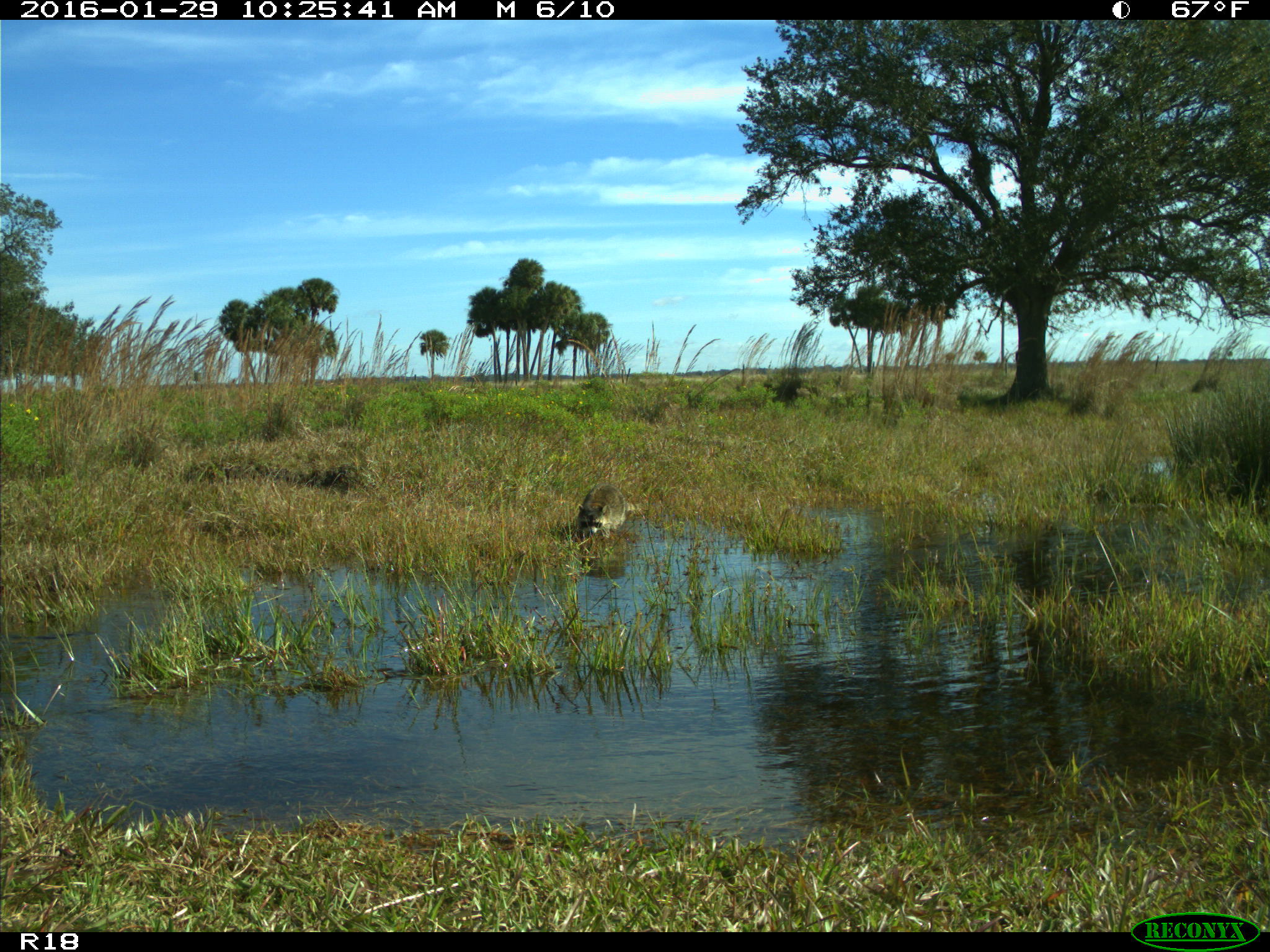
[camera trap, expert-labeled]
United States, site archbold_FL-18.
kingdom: Animalia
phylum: Chordata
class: Mammalia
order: Carnivora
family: Procyonidae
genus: Procyon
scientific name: Procyon lotor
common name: common raccoon